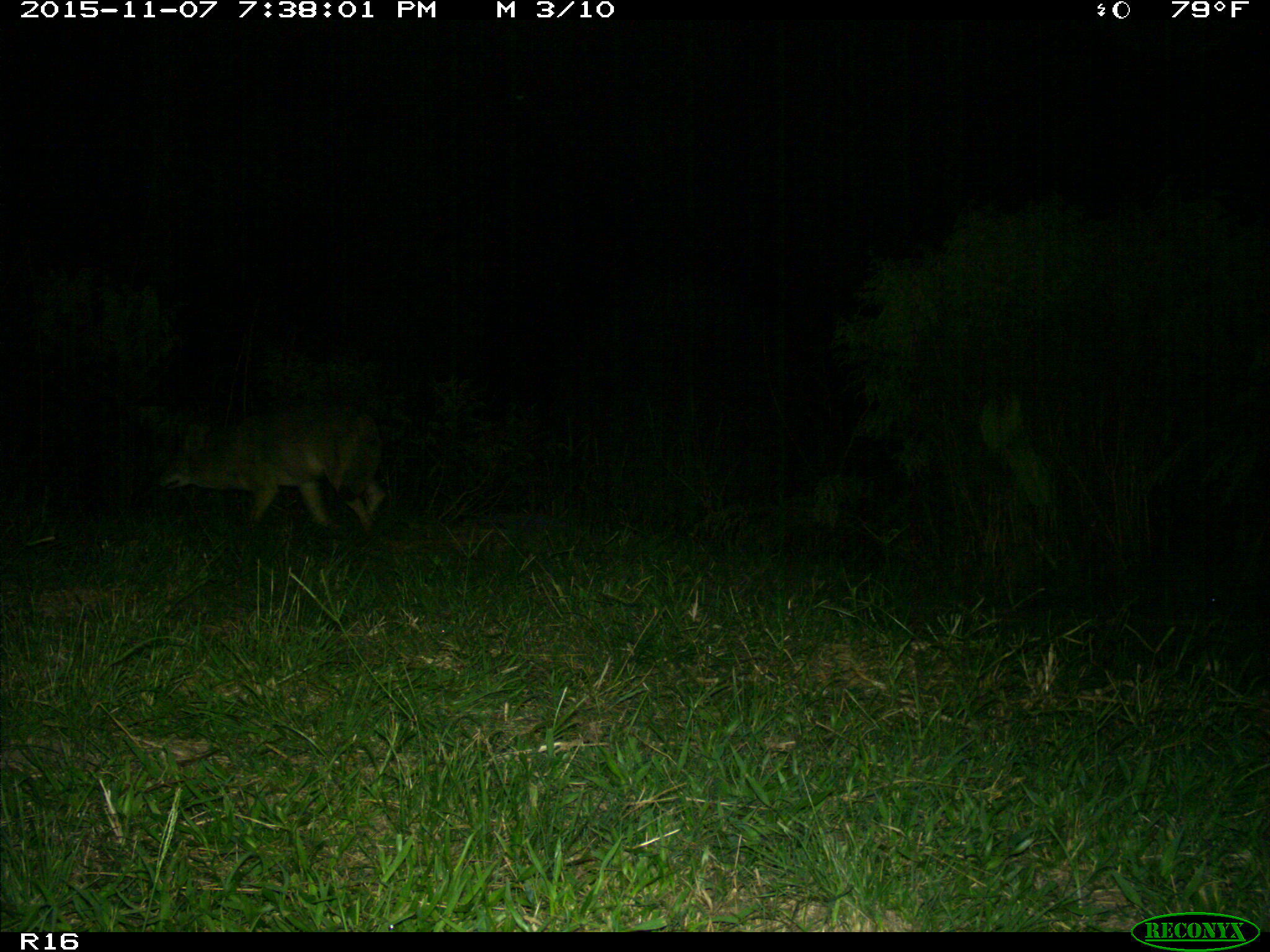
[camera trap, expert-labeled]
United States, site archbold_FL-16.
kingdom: Animalia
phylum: Chordata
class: Mammalia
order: Carnivora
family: Canidae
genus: Canis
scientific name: Canis latrans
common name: coyote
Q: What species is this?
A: Canis latrans (coyote).